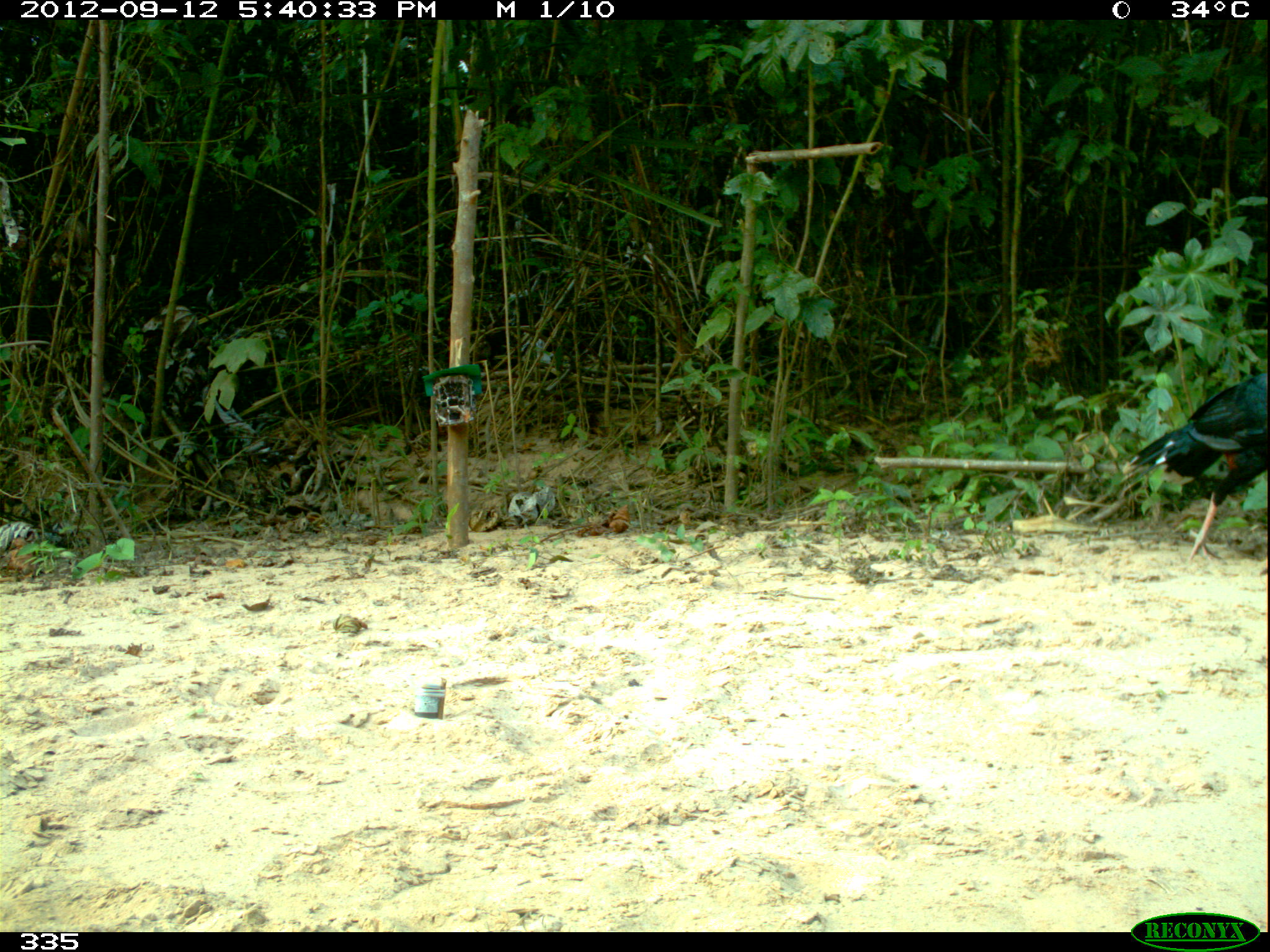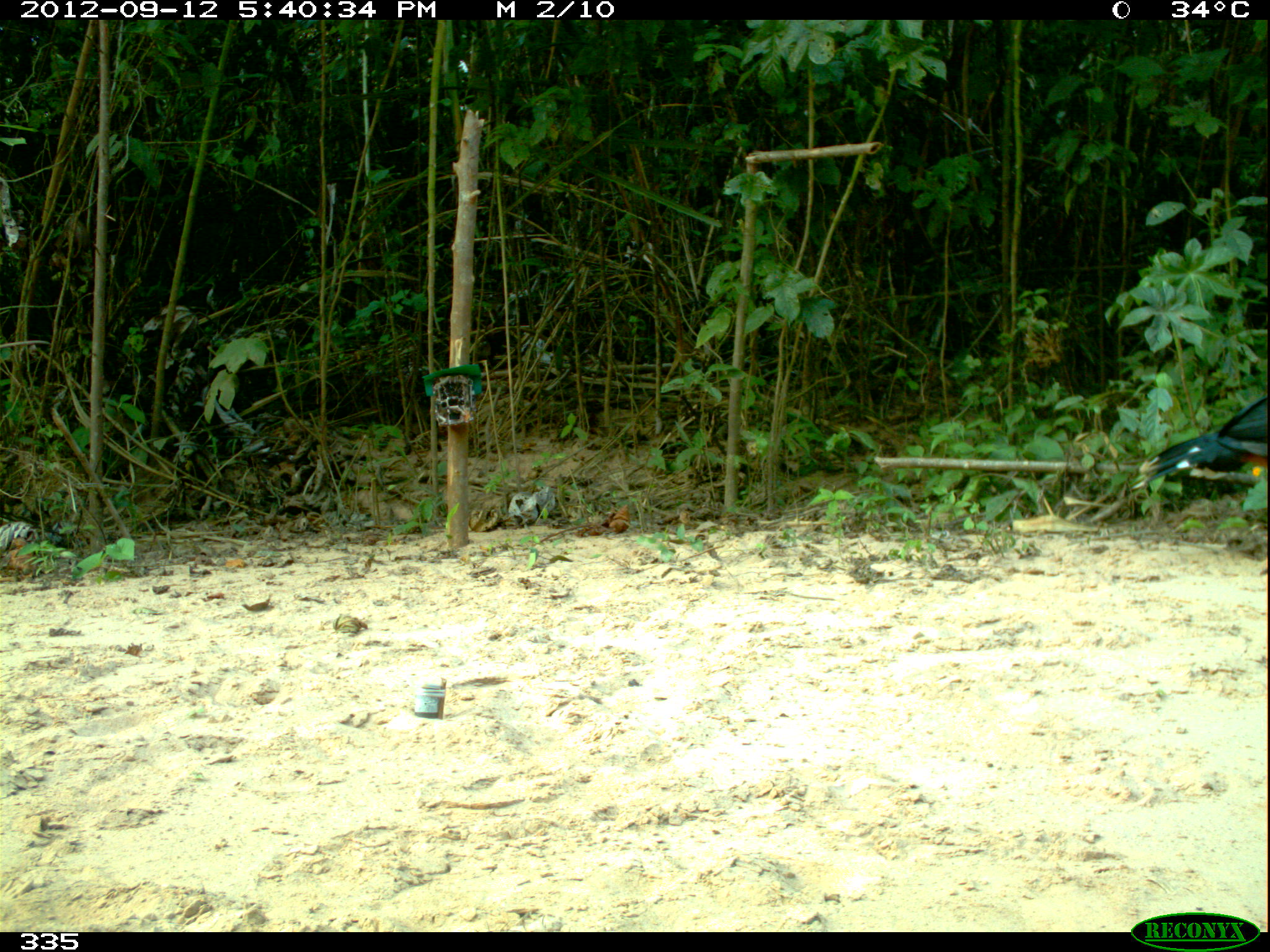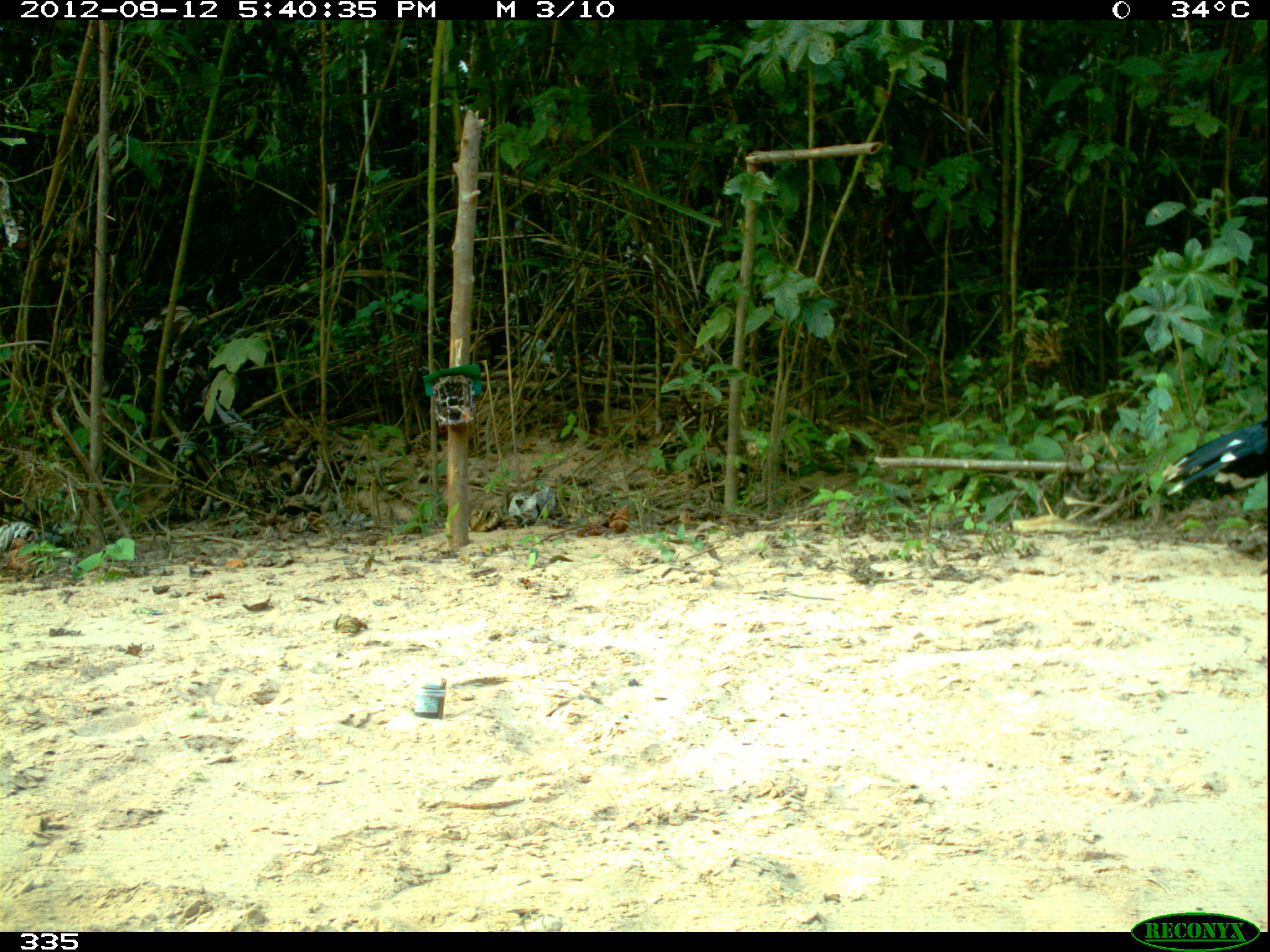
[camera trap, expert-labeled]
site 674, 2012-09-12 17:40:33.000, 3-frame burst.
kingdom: Animalia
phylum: Chordata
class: Aves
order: Galliformes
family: Cracidae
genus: Mitu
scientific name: Mitu tuberosum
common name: razor-billed curassow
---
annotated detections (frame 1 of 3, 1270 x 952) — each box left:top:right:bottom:
mitu tuberosum: 1121:369:1270:560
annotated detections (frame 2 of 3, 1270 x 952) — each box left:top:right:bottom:
mitu tuberosum: 1129:396:1270:490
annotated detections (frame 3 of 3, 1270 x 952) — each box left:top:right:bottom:
mitu tuberosum: 1164:416:1270:498